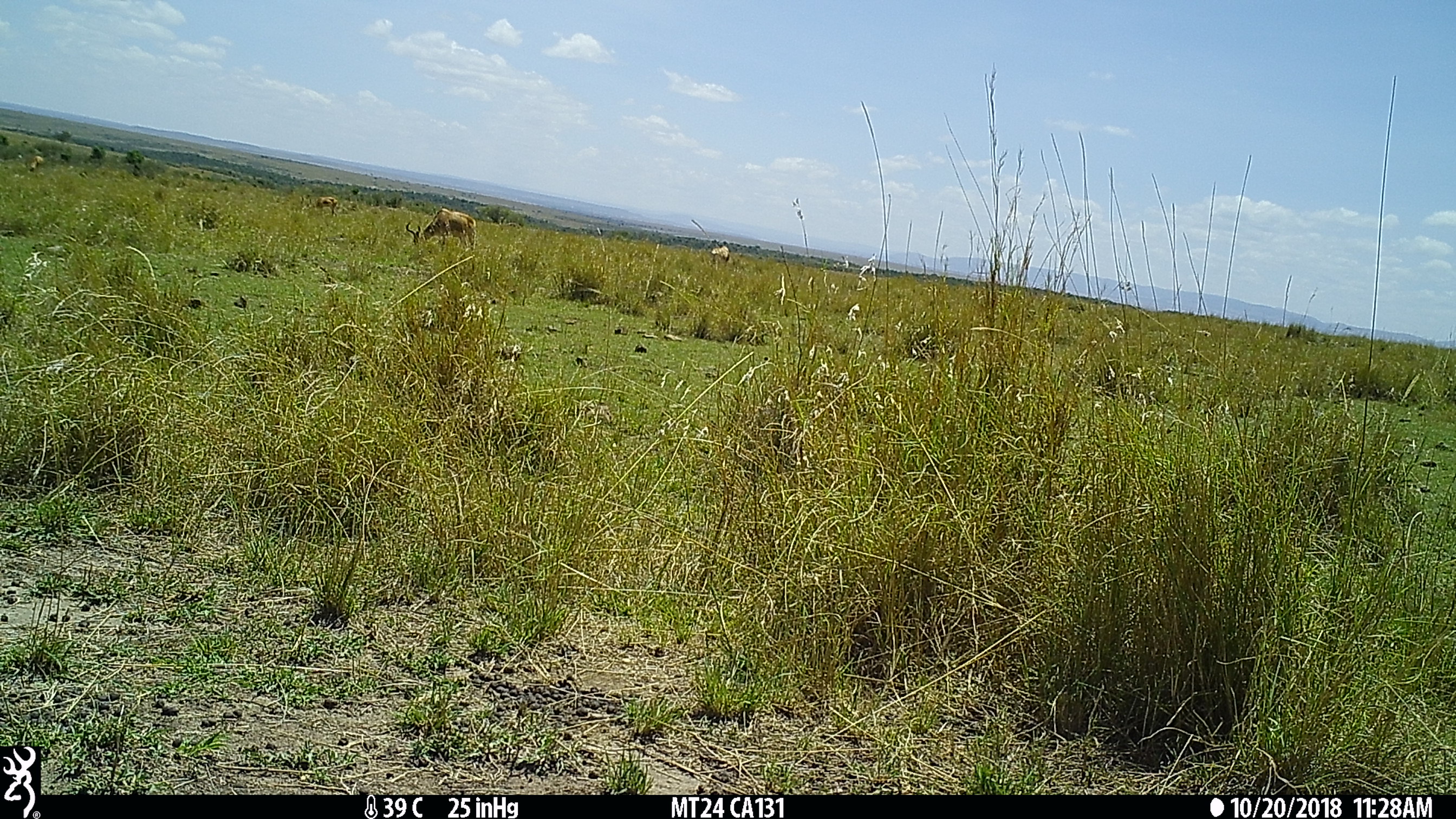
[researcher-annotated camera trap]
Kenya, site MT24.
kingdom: Animalia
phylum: Chordata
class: Mammalia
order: Artiodactyla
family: Bovidae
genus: Alcelaphus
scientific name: Alcelaphus buselaphus cokii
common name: coke's hartebeest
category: hartebeest cokes